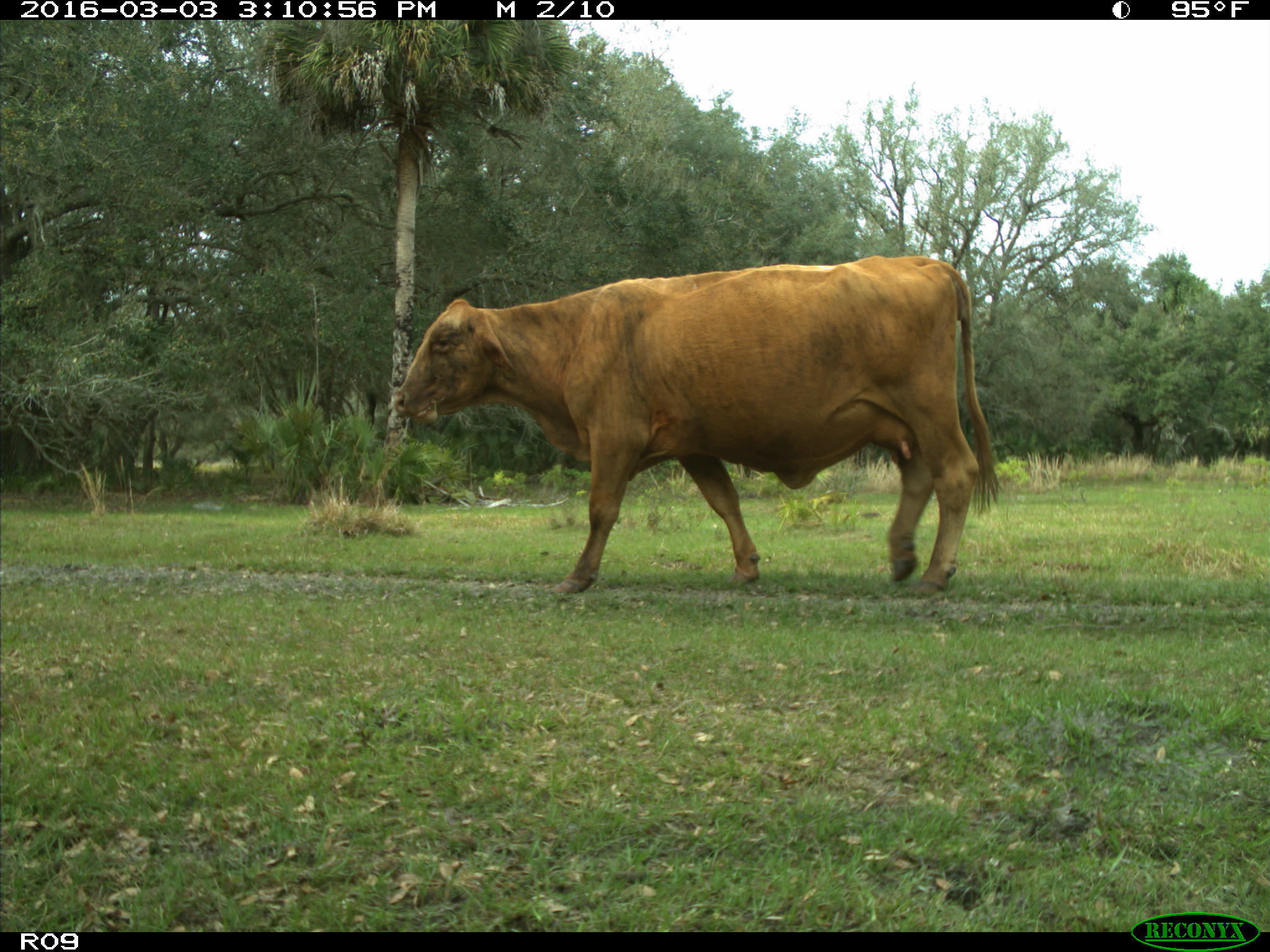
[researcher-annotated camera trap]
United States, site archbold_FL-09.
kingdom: Animalia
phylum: Chordata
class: Mammalia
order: Artiodactyla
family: Bovidae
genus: Bos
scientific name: Bos taurus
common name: domestic cow